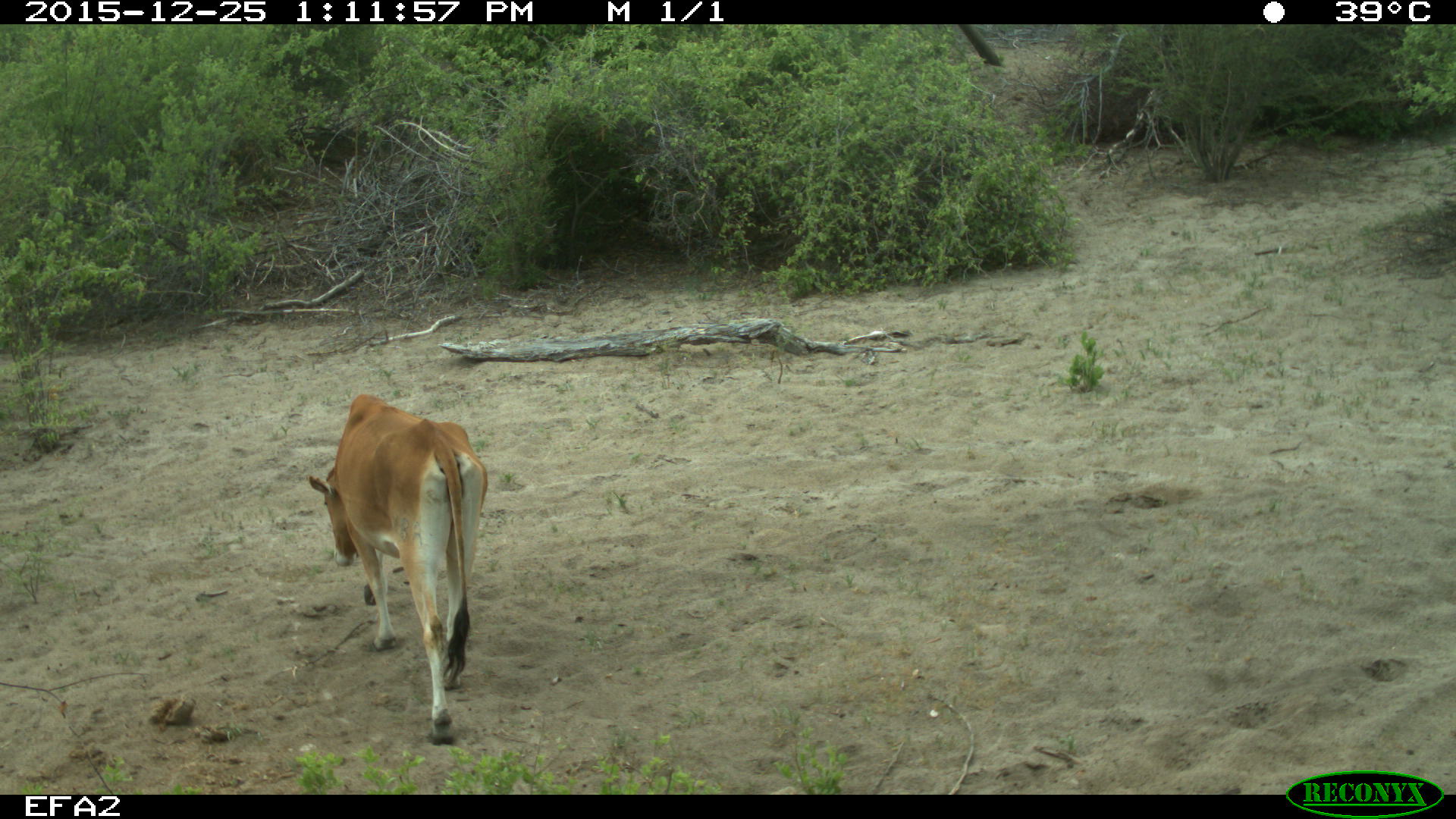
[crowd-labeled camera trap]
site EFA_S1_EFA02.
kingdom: Animalia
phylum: Chordata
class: Mammalia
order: Artiodactyla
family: Bovidae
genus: Bos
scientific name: Bos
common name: cattle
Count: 1.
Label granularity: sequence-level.